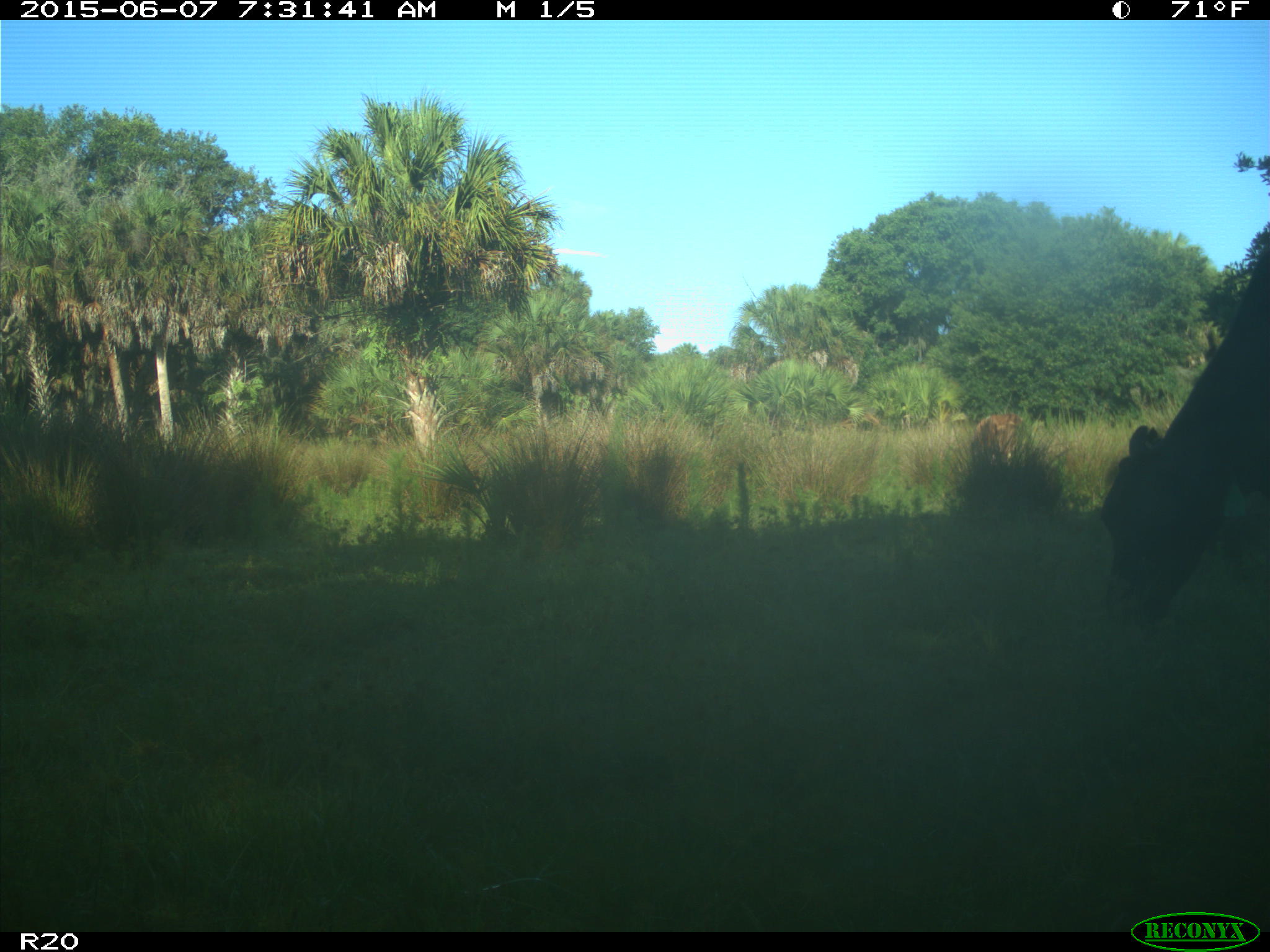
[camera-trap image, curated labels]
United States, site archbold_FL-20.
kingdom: Animalia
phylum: Chordata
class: Mammalia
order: Artiodactyla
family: Bovidae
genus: Bos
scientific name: Bos taurus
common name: domestic cow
Bos taurus (domestic cow).